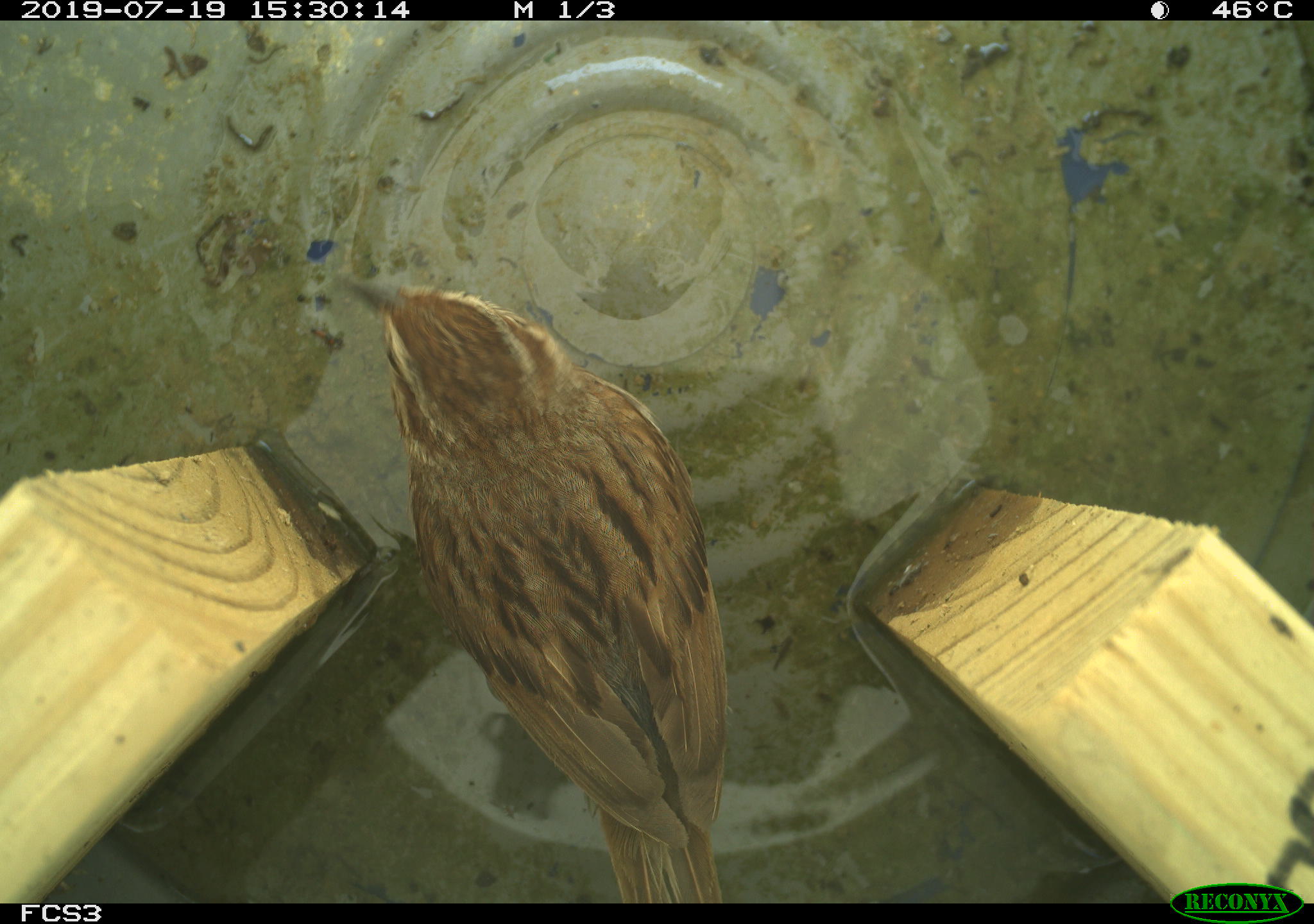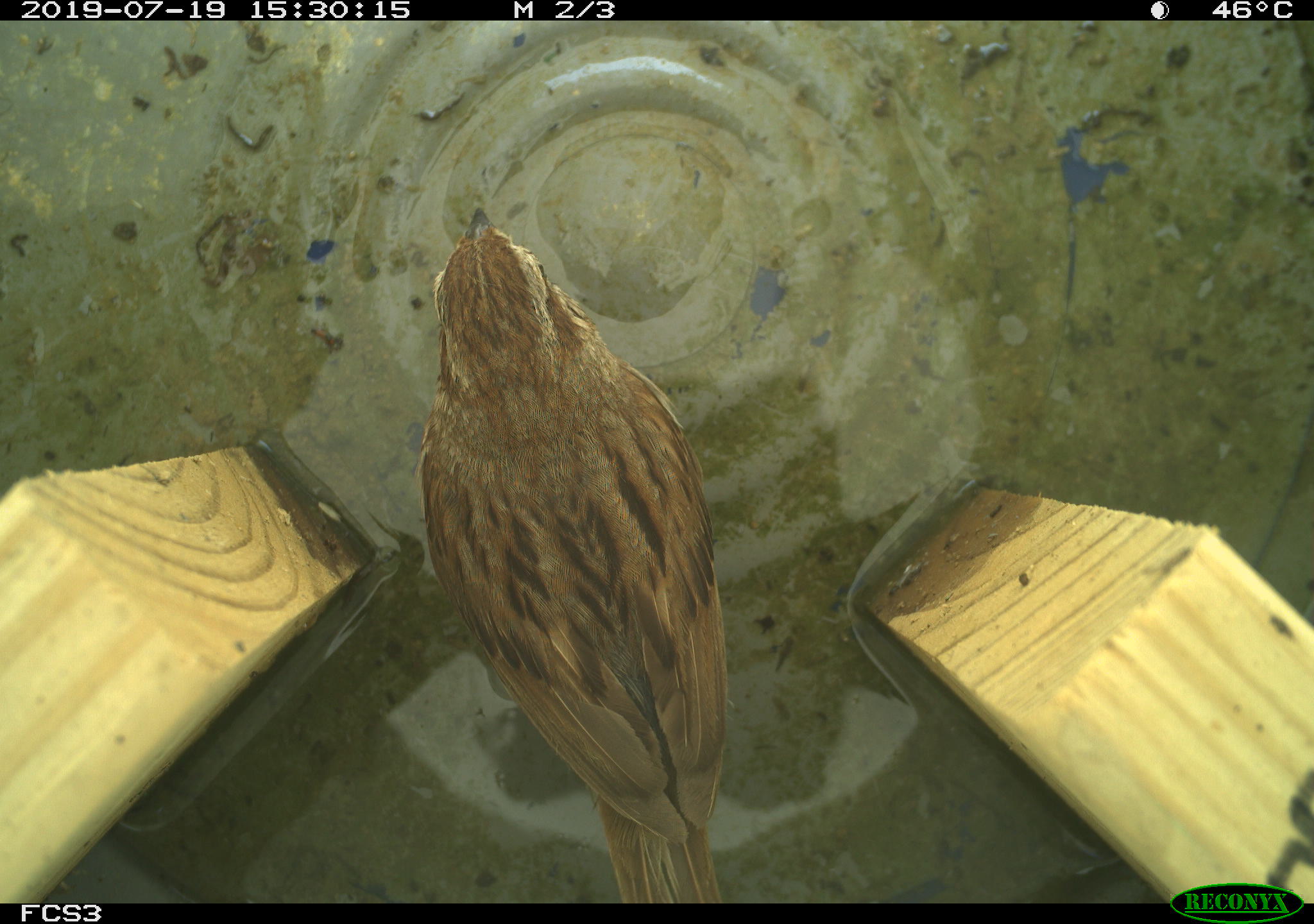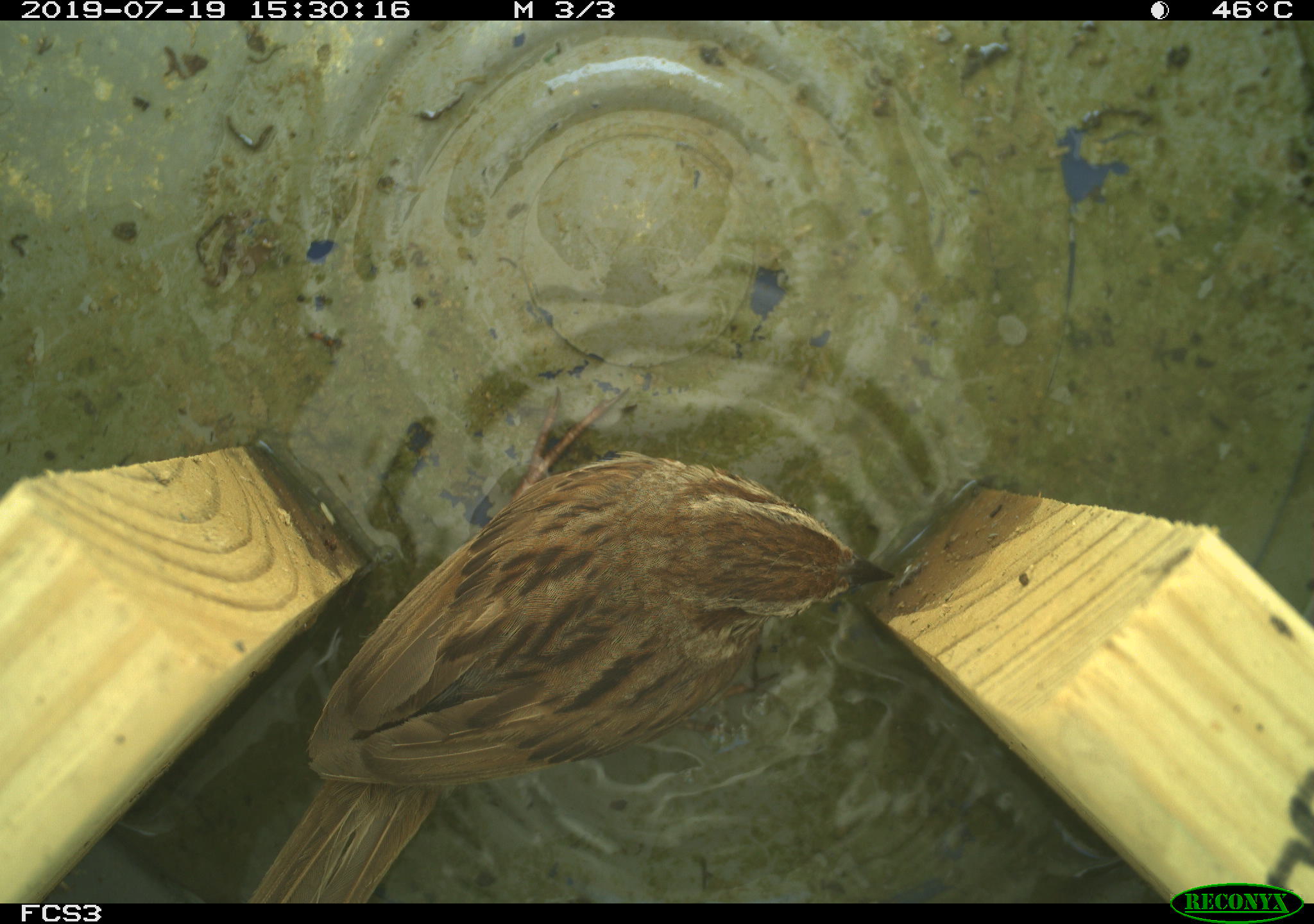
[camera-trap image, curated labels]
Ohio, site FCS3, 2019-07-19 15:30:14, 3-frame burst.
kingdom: Animalia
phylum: Chordata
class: Aves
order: Passeriformes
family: Passerellidae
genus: Melospiza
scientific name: Melospiza melodia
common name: song sparrow